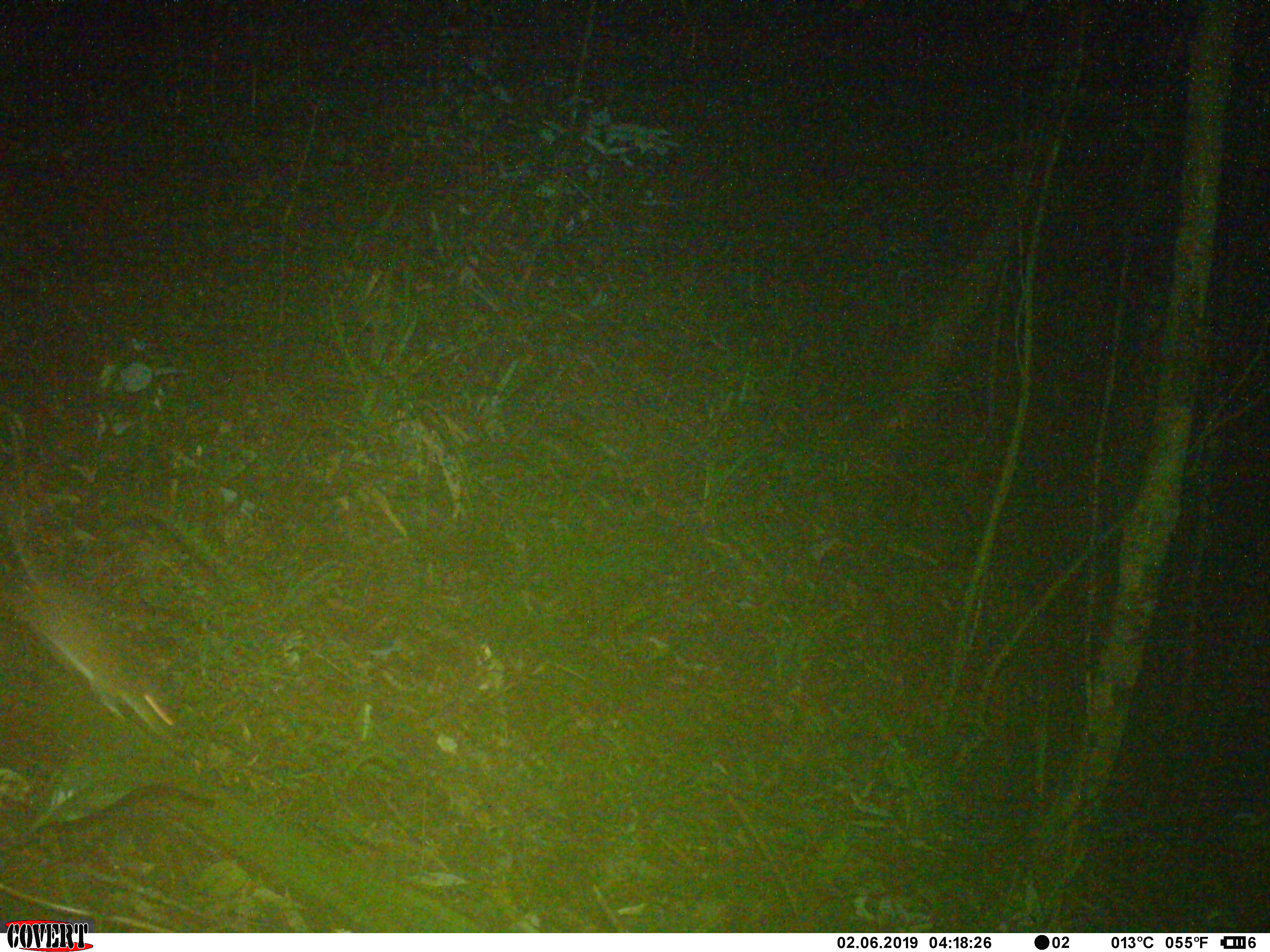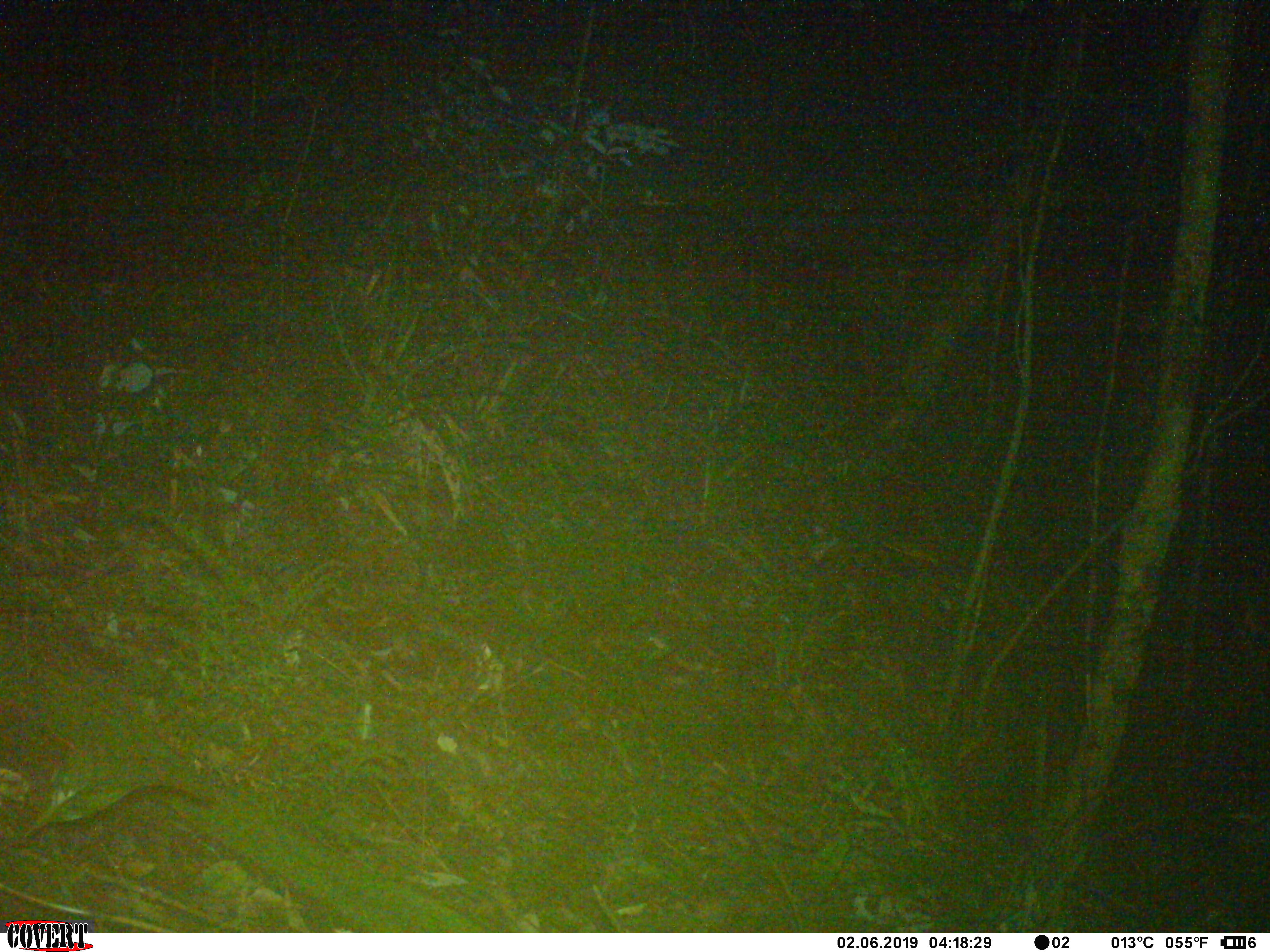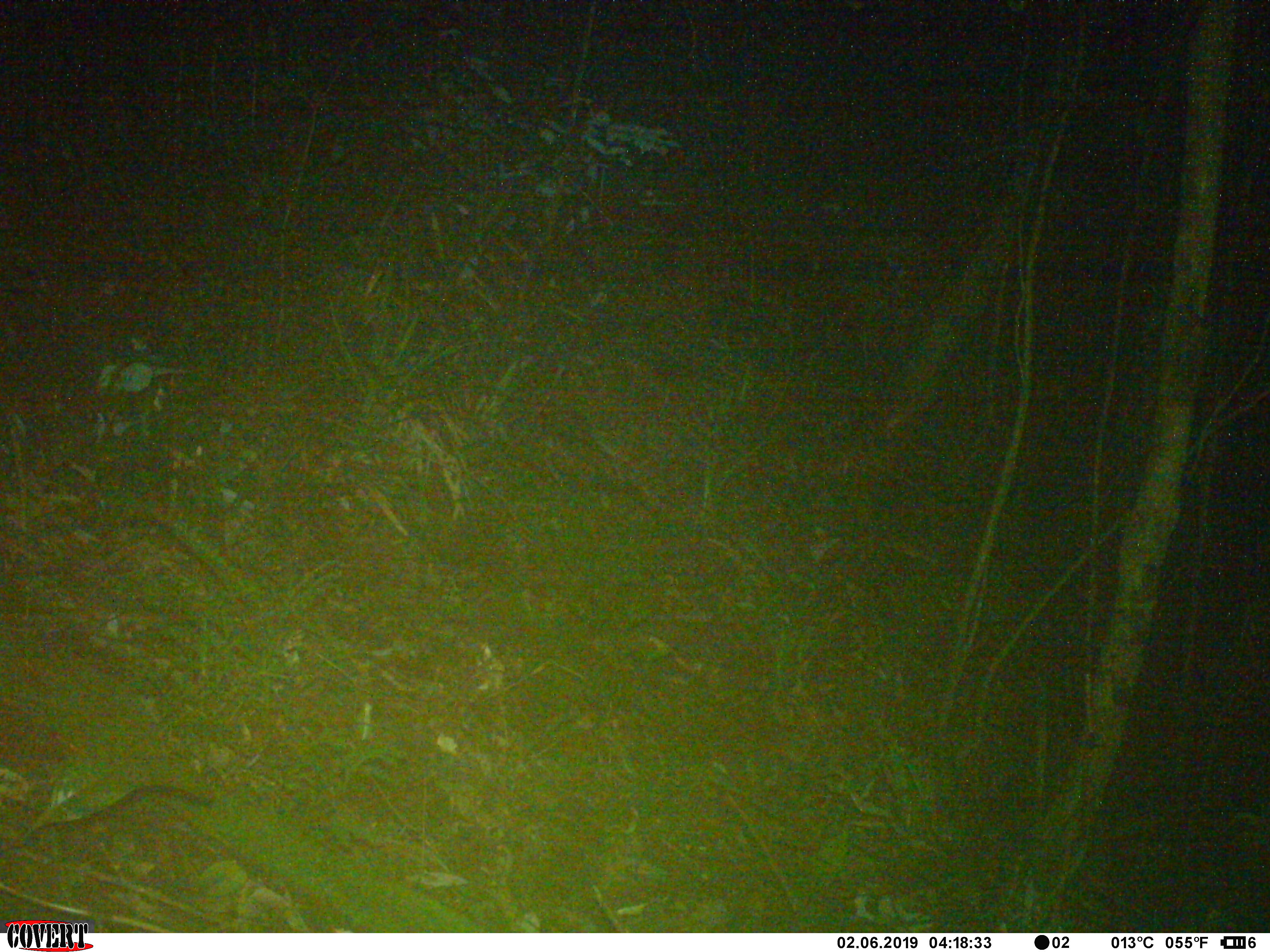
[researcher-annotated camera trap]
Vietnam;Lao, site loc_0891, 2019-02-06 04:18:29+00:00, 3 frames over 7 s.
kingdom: Animalia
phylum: Chordata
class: Mammalia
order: Rodentia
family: Muridae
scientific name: Muridae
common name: old-world mice and rats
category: unidentified murid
Unidentified murid (old-world mice and rats) (Muridae). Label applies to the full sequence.